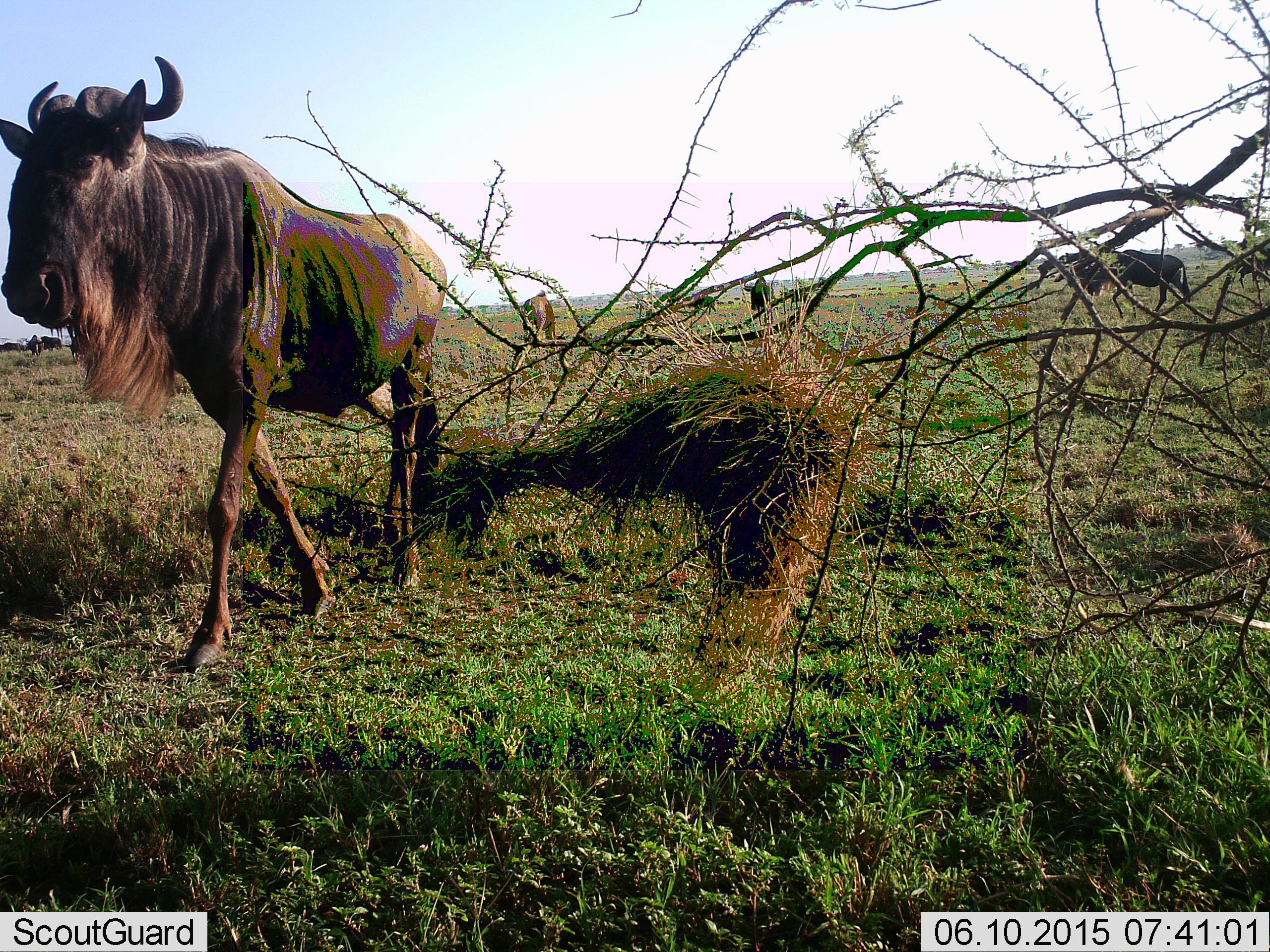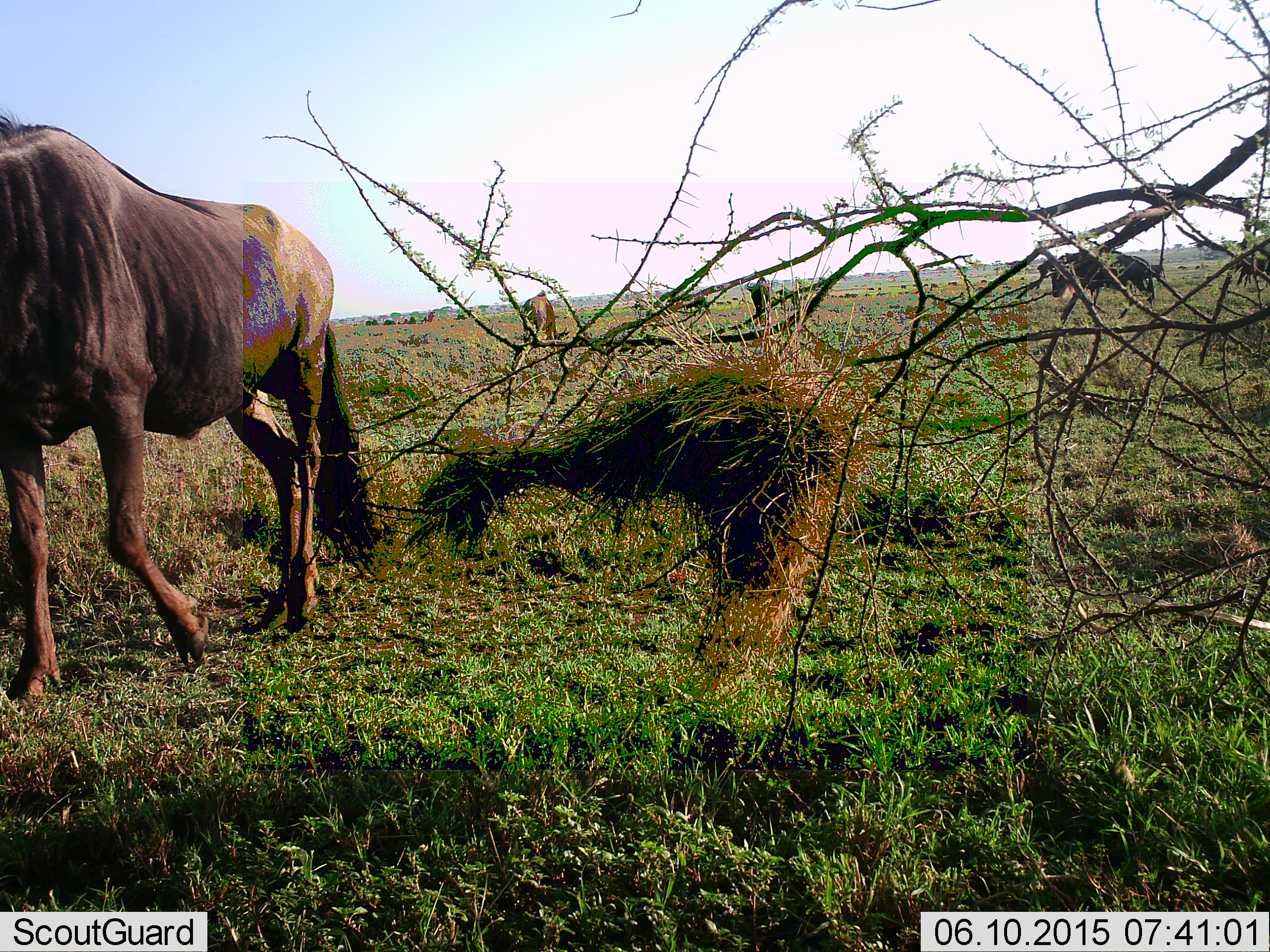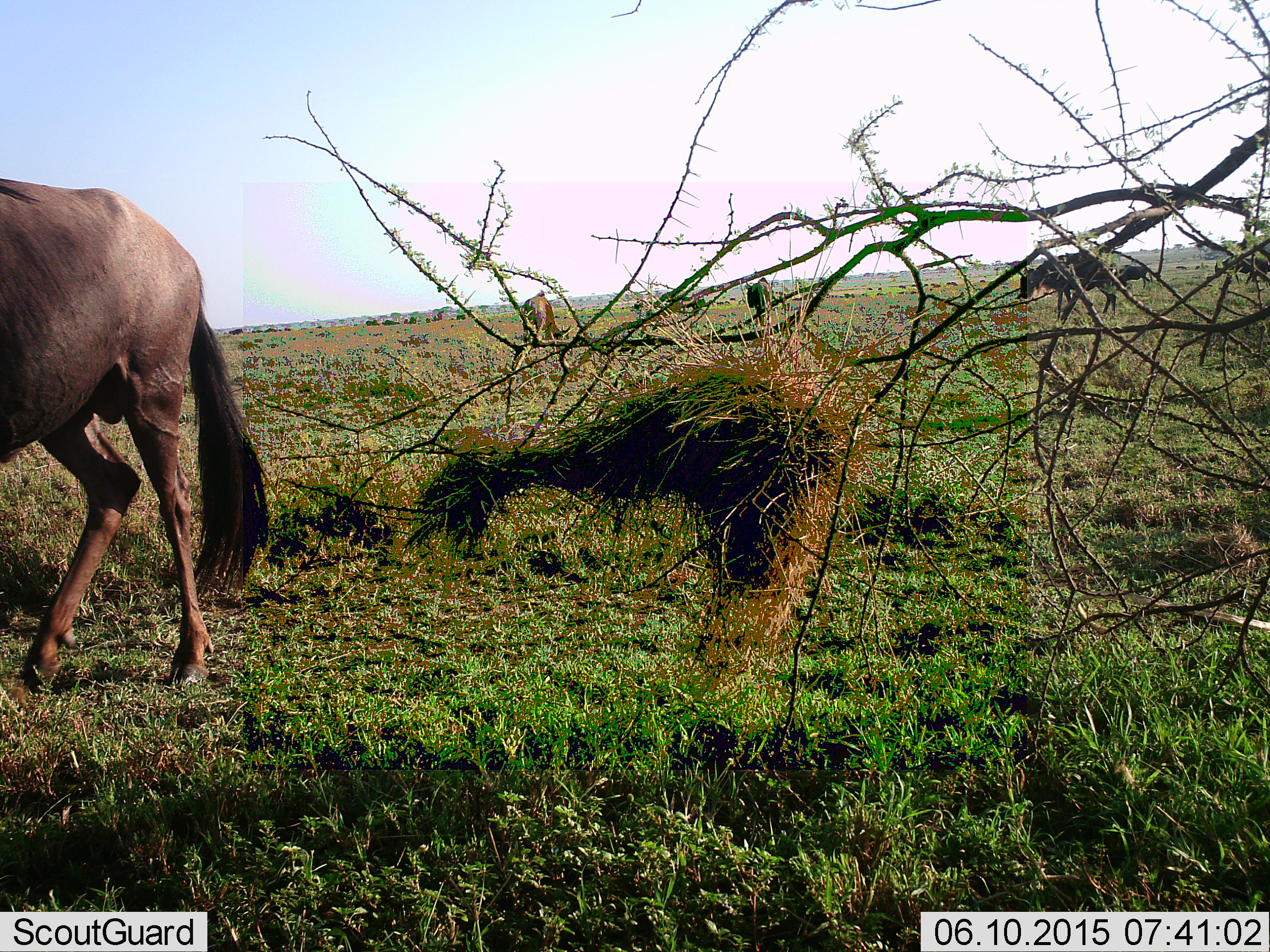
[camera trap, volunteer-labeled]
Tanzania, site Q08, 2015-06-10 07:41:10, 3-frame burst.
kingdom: Animalia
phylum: Chordata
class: Mammalia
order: Artiodactyla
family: Bovidae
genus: Connochaetes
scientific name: Connochaetes taurinus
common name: blue wildebeest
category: wildebeest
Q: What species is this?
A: Wildebeest (blue wildebeest) (Connochaetes taurinus).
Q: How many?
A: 9.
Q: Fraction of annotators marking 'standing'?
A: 60%.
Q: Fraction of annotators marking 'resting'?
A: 0%.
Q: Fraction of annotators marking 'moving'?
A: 100%.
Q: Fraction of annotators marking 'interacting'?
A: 0%.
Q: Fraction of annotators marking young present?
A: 0%.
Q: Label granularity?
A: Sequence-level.